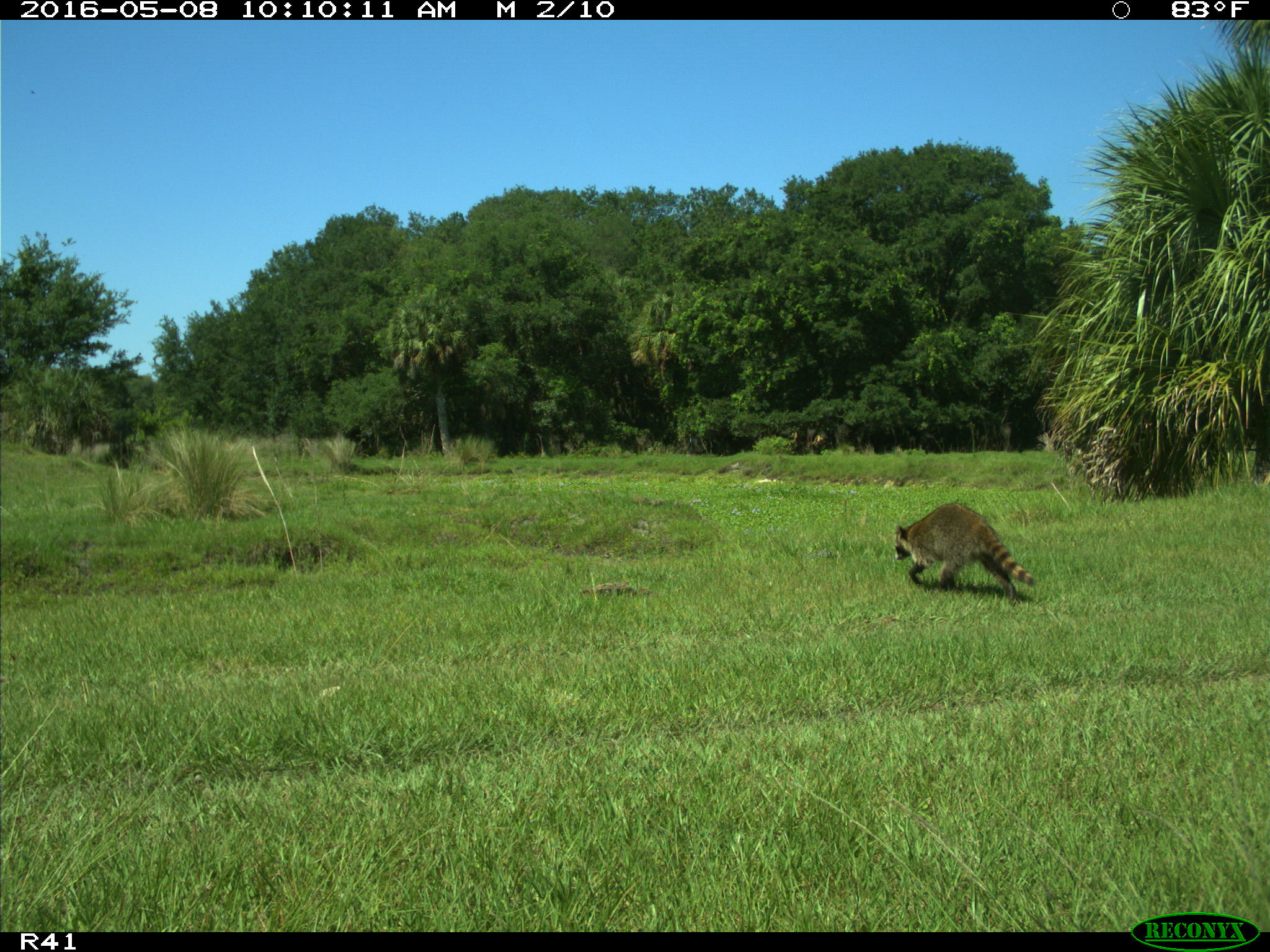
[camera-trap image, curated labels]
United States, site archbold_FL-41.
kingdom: Animalia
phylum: Chordata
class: Mammalia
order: Carnivora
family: Procyonidae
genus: Procyon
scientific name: Procyon lotor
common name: common raccoon